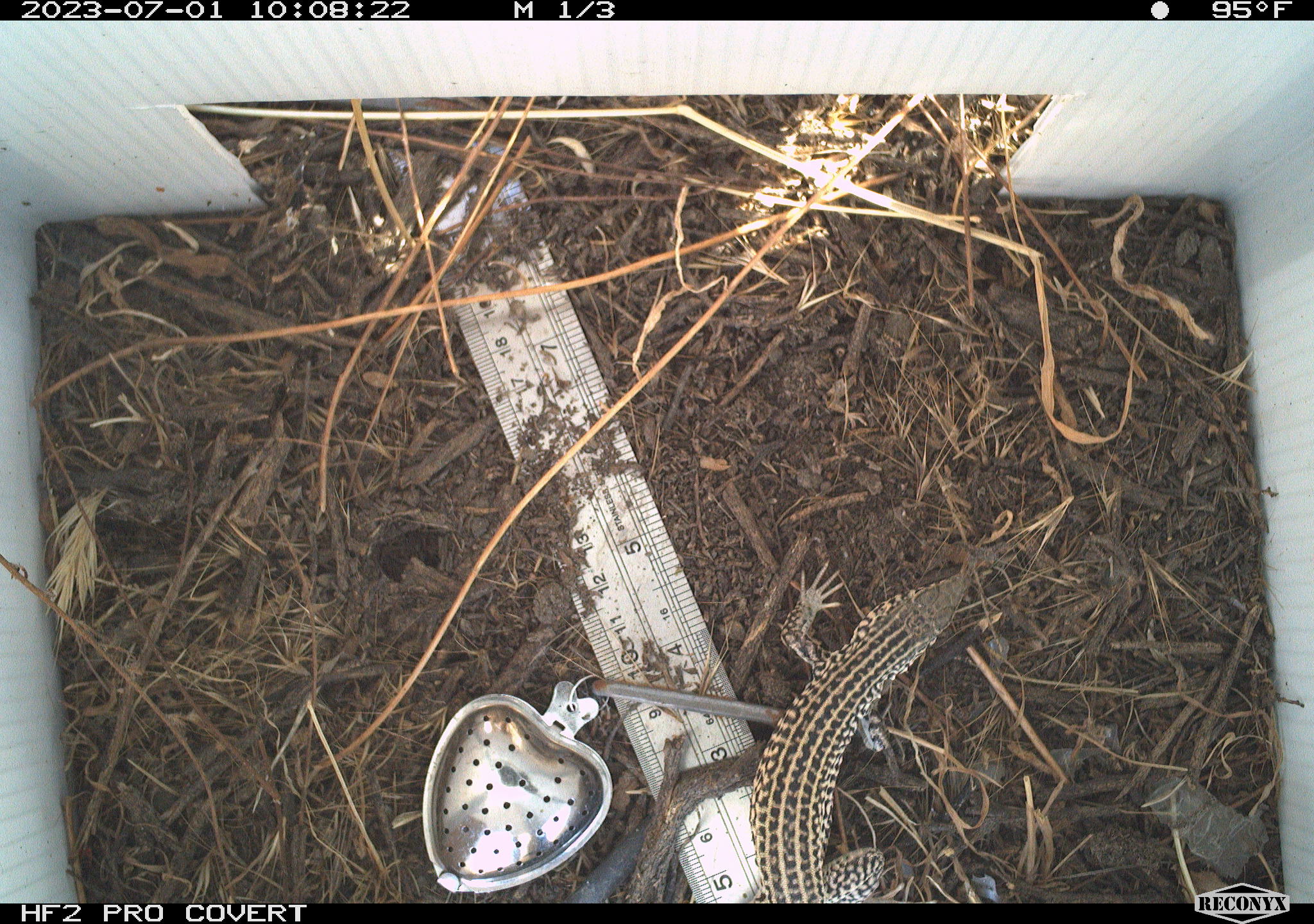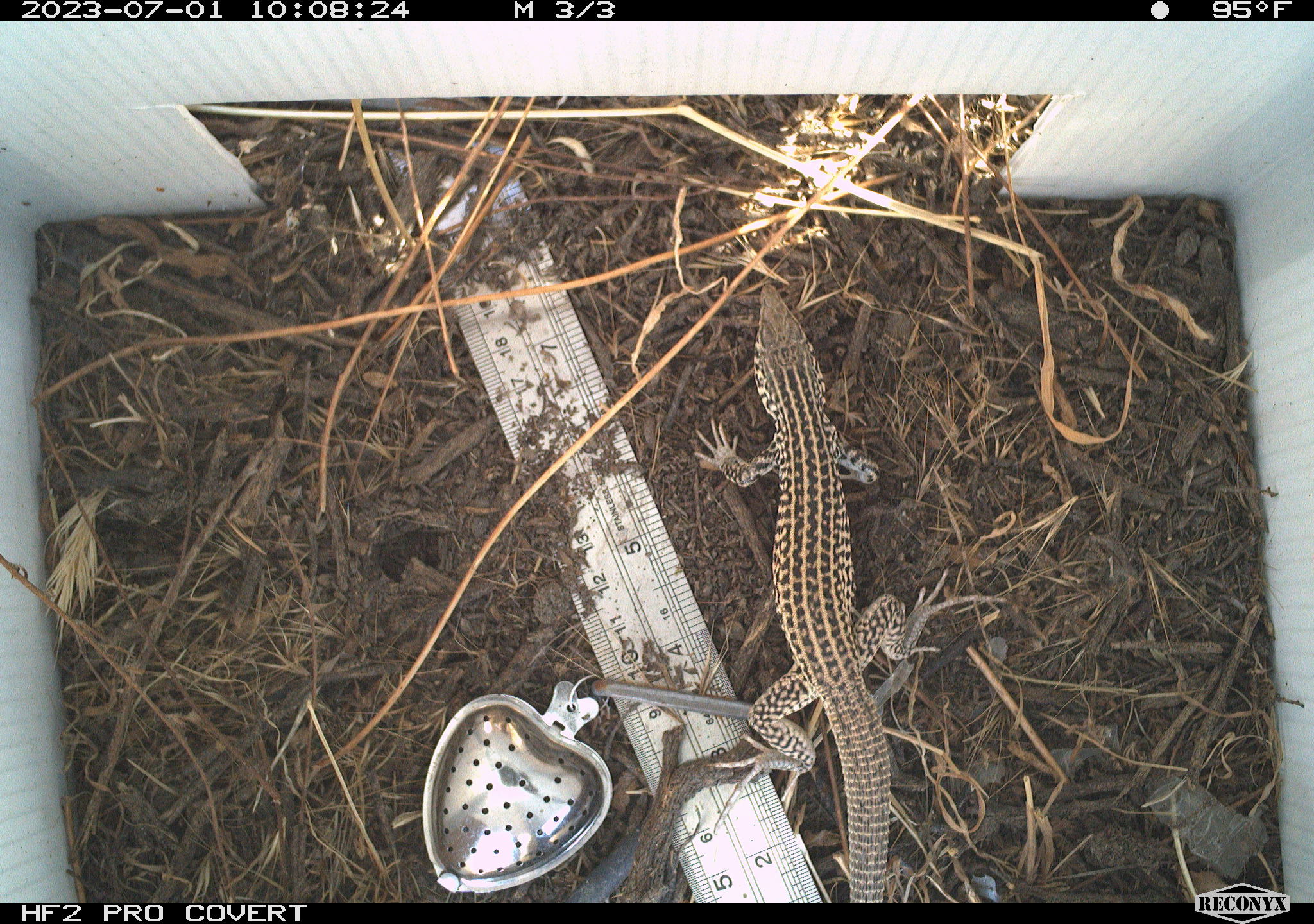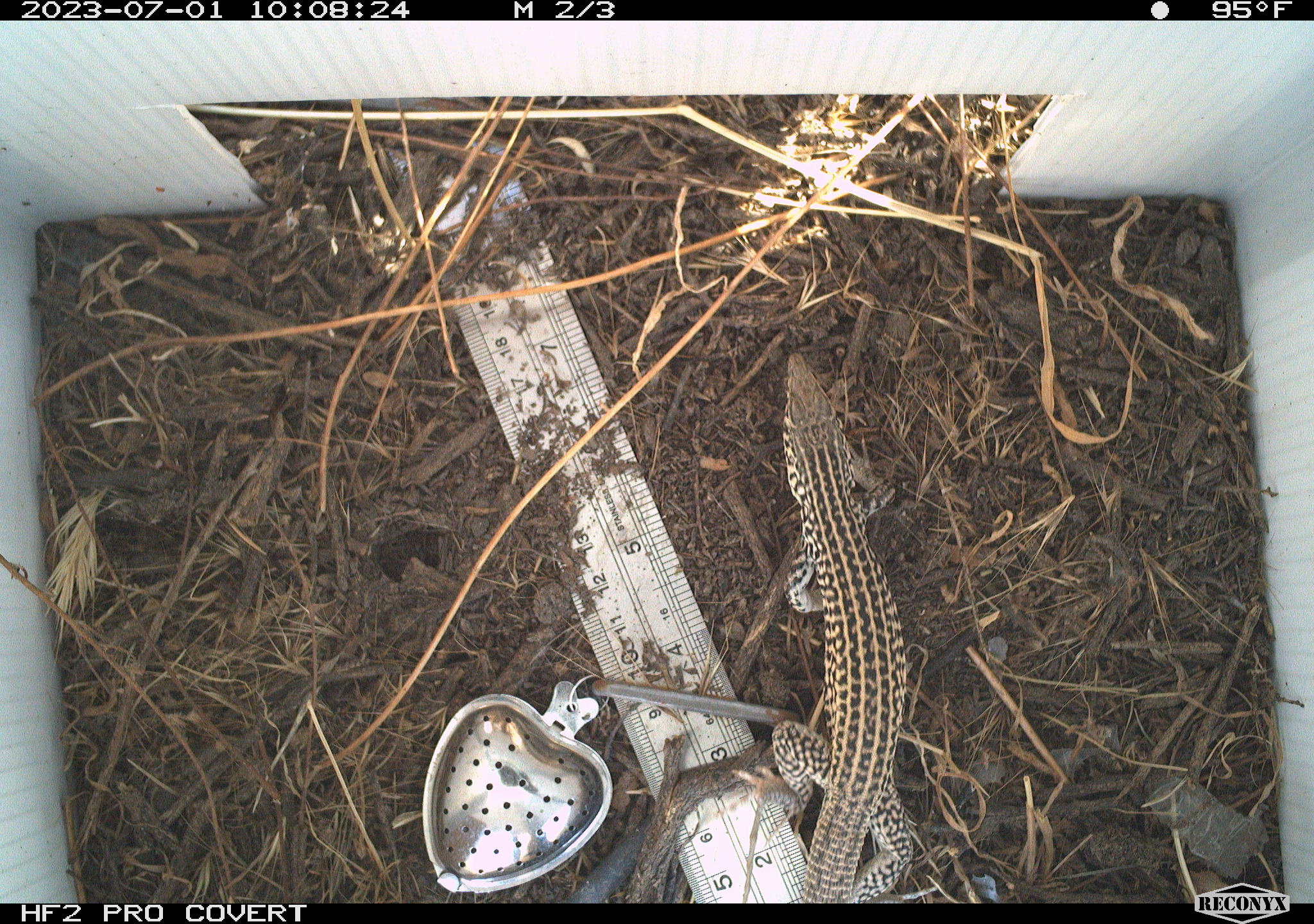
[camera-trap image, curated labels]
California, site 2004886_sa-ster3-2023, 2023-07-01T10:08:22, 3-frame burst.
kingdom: Animalia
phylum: Chordata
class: Reptilia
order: Squamata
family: Teiidae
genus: Aspidoscelis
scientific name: Aspidoscelis tigris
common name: western whiptail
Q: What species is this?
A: Western whiptail (Aspidoscelis tigris).